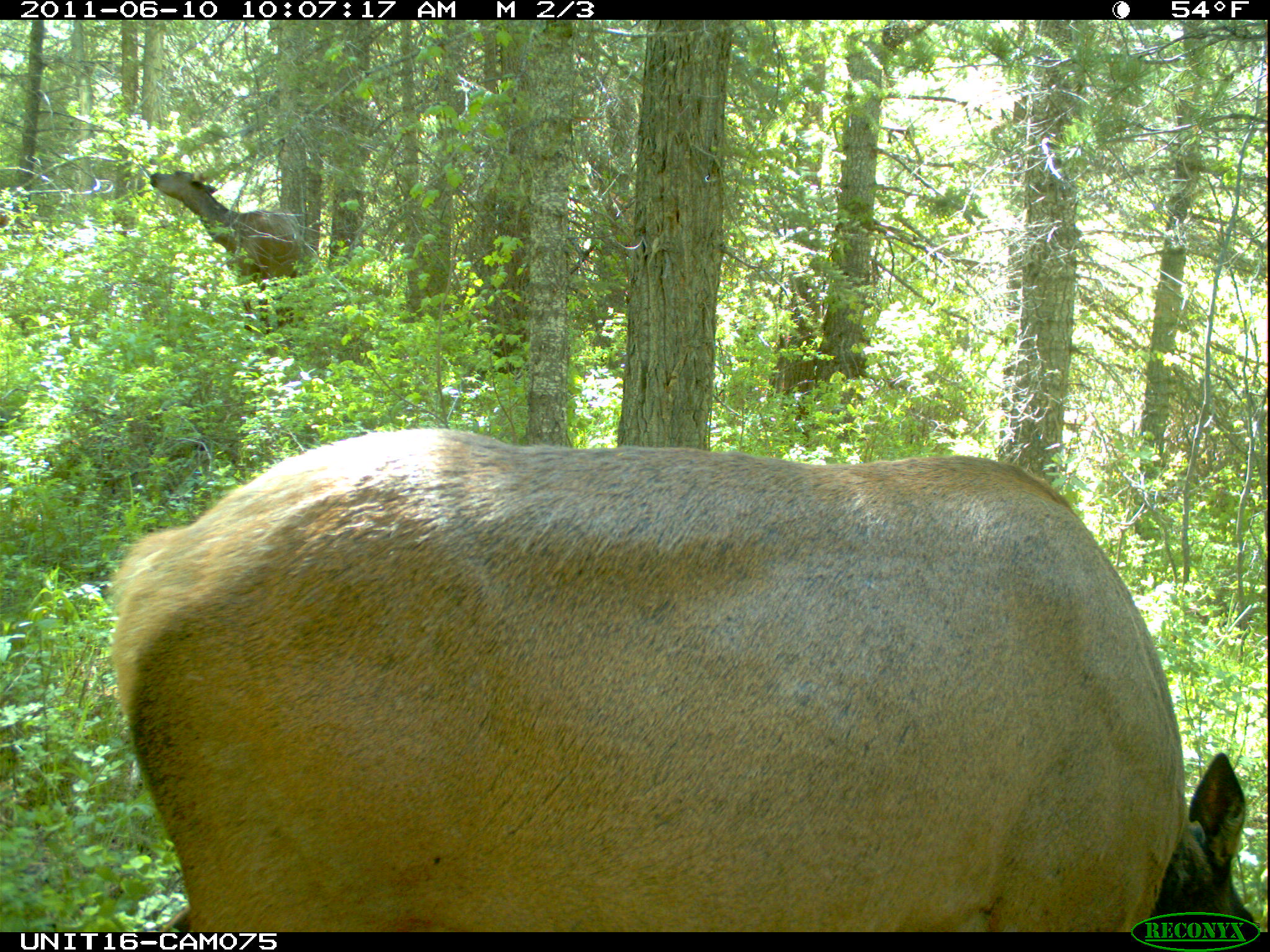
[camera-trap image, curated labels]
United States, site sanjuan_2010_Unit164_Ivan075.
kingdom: Animalia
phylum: Chordata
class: Mammalia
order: Artiodactyla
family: Cervidae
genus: Cervus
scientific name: Cervus elaphus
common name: red deer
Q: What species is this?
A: Cervus elaphus (red deer).